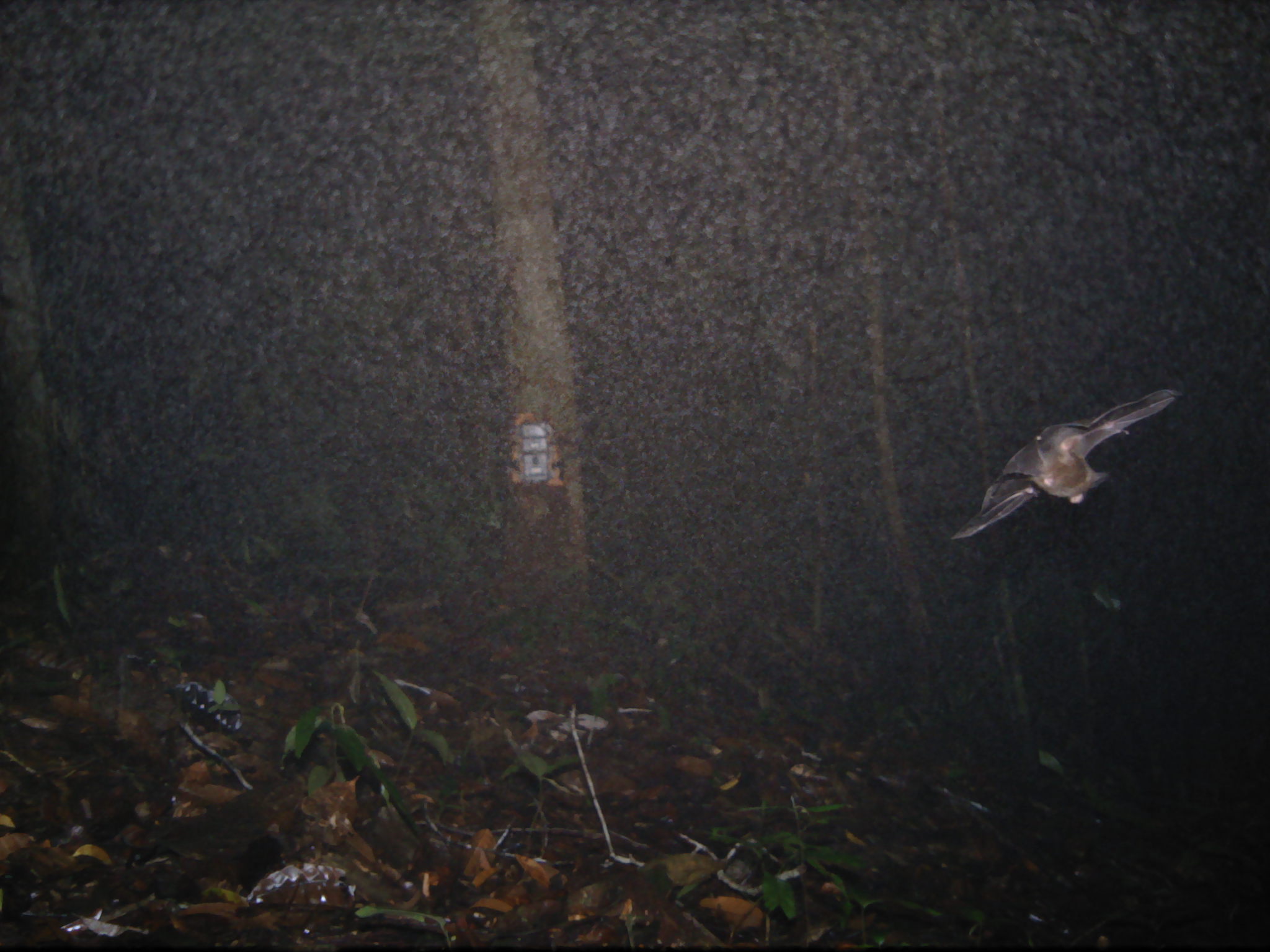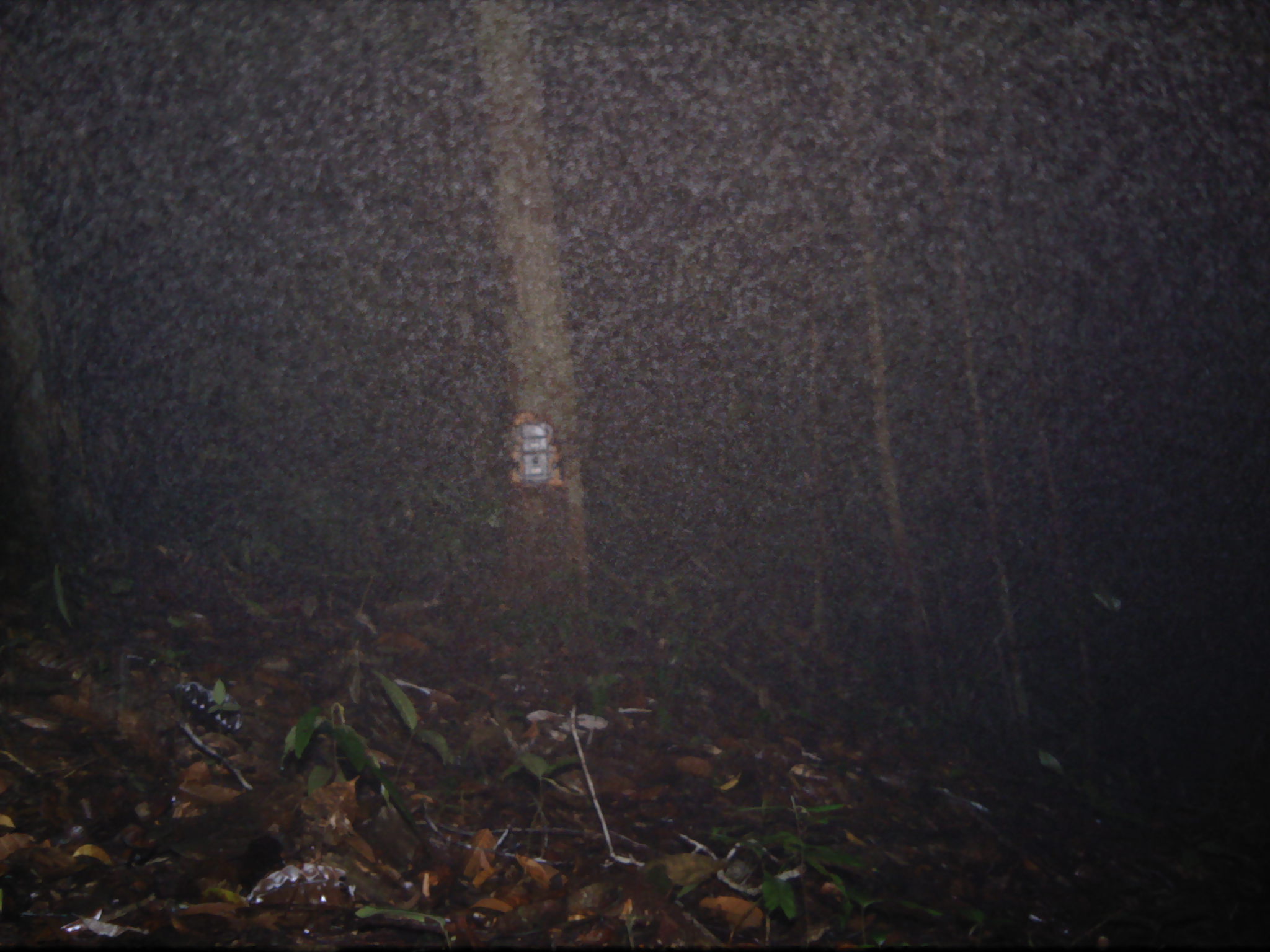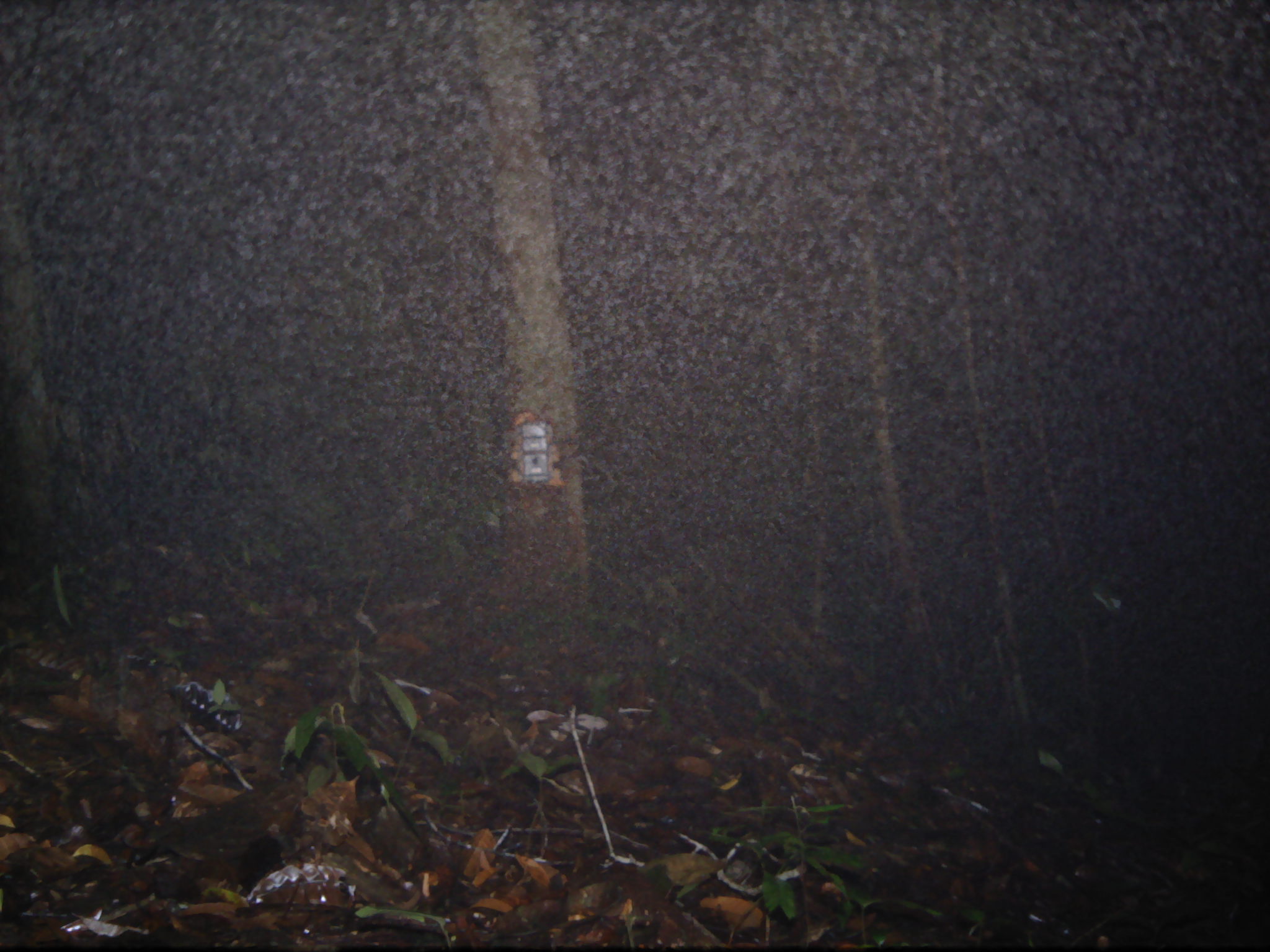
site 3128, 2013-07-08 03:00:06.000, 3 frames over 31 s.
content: unidentified animal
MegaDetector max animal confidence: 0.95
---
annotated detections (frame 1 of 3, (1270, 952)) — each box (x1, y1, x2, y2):
unknown: (950, 388, 1183, 540)